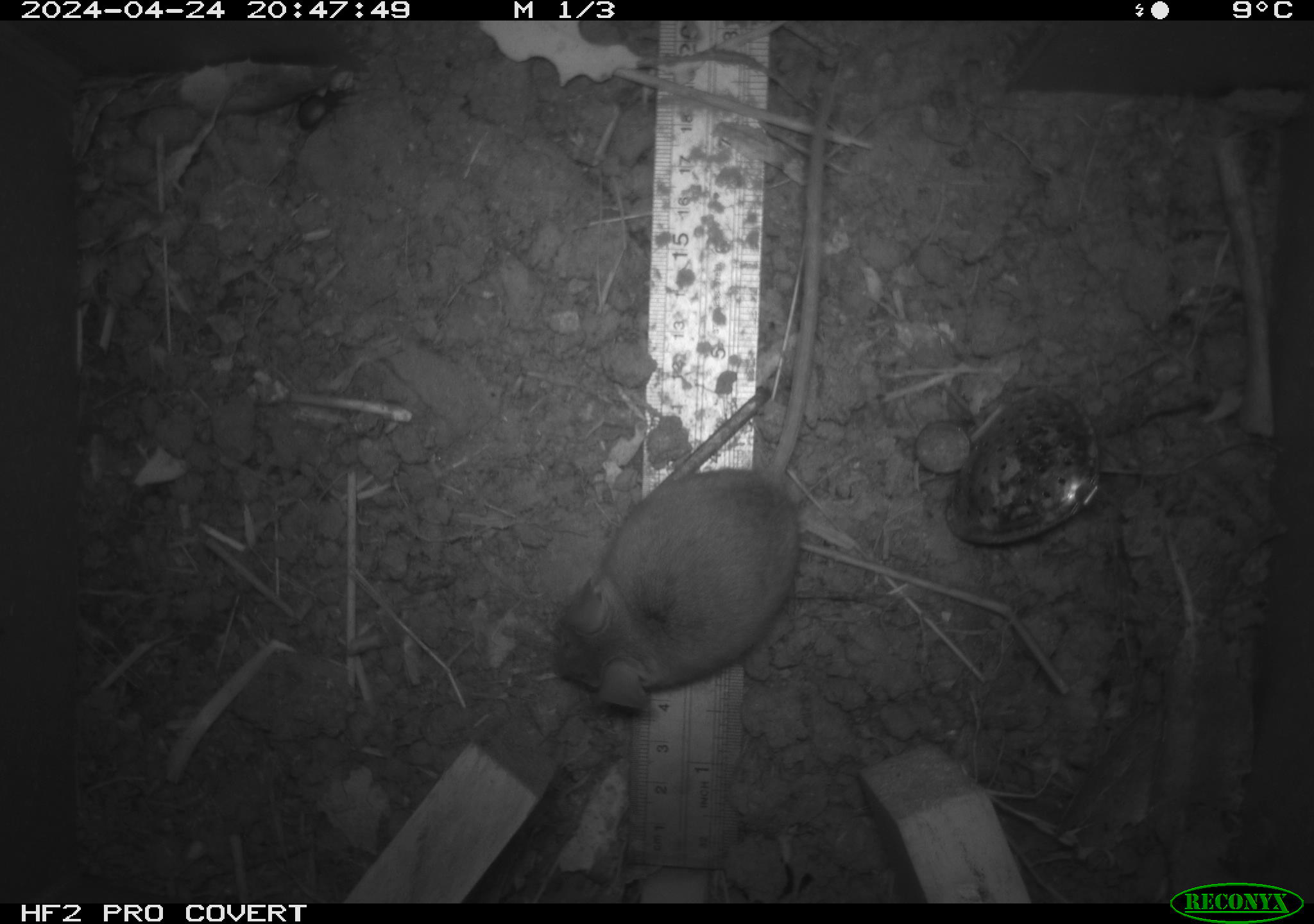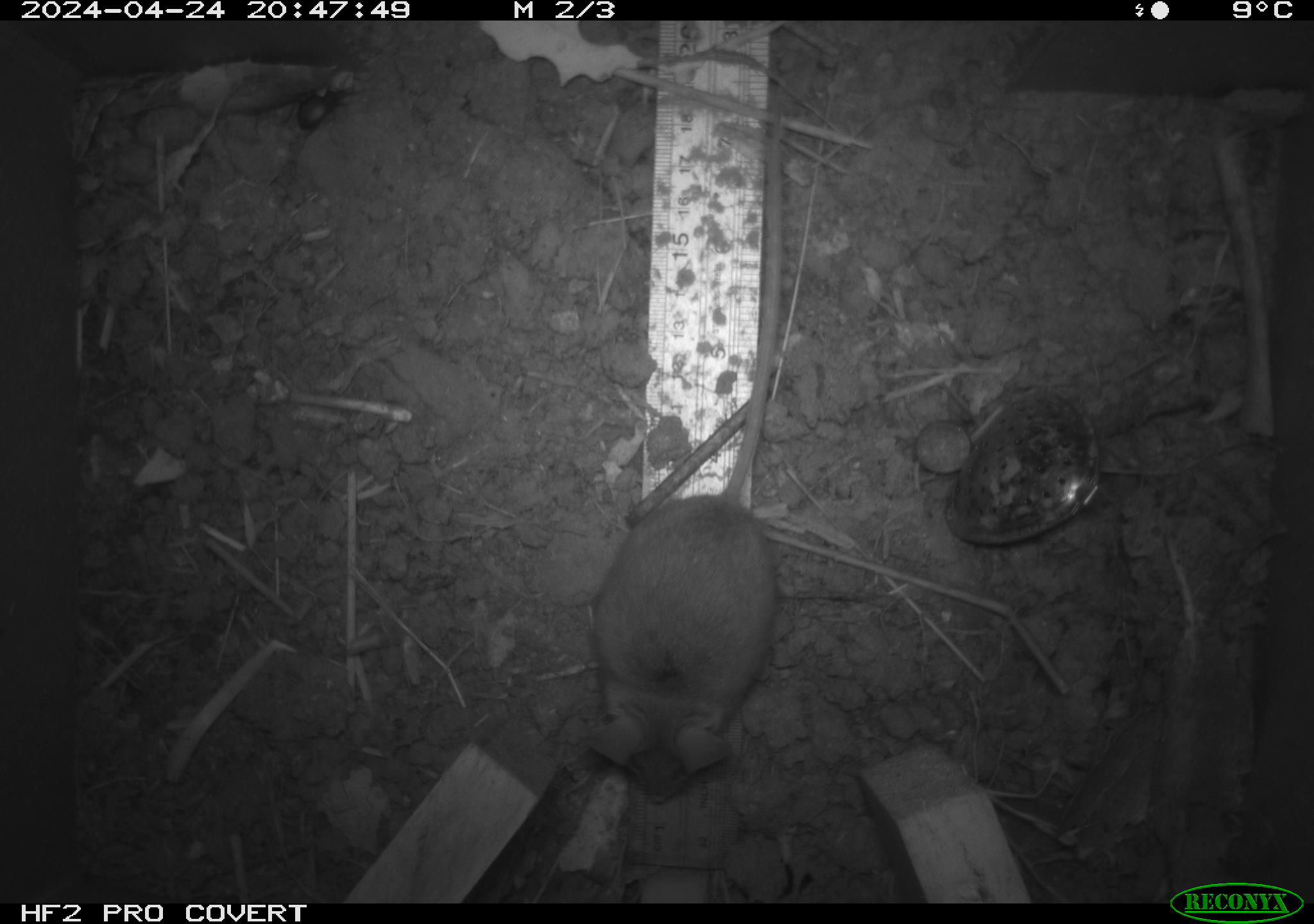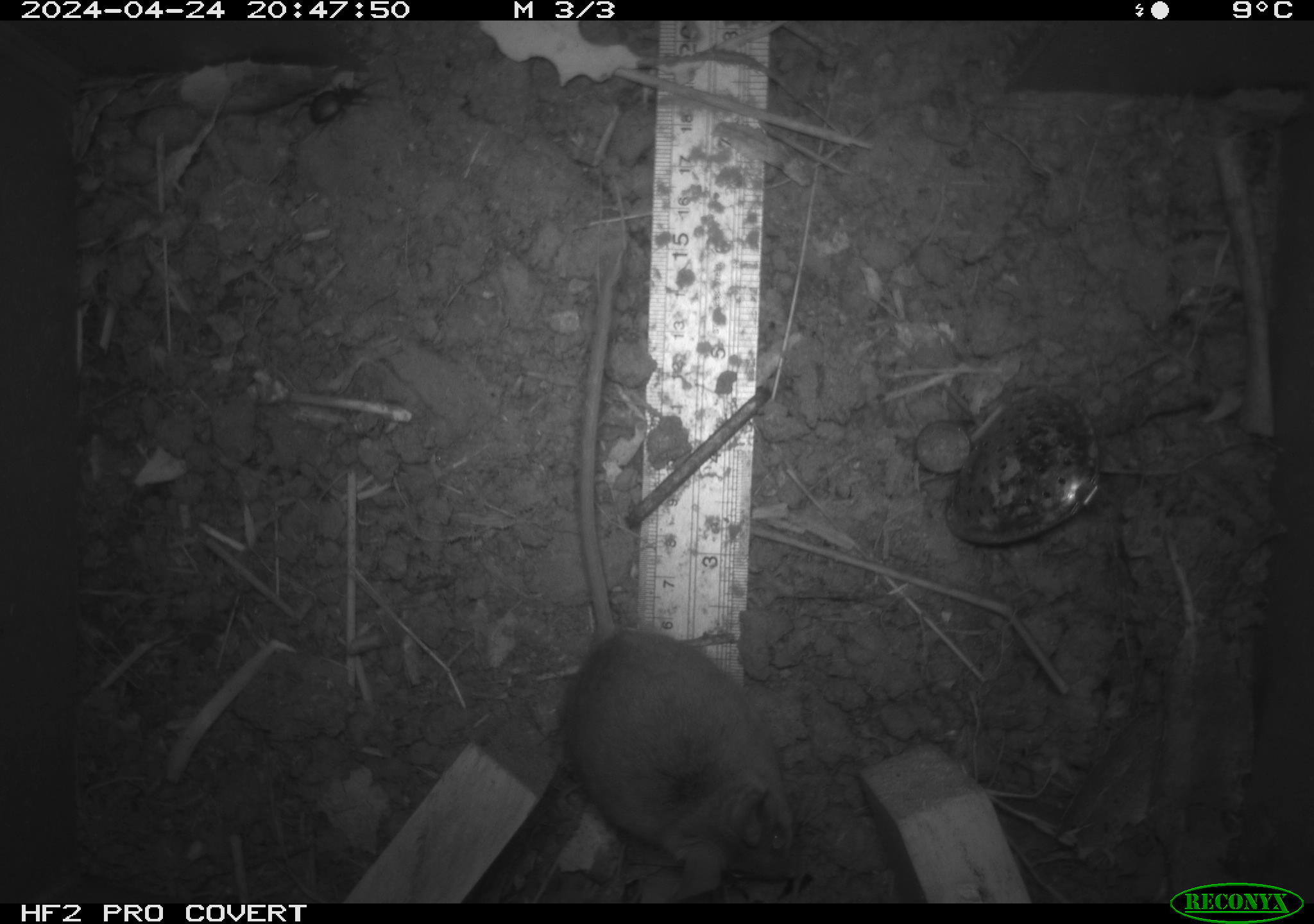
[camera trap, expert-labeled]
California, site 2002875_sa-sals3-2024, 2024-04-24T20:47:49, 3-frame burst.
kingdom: Animalia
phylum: Chordata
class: Mammalia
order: Rodentia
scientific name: Rodentia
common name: mouse species